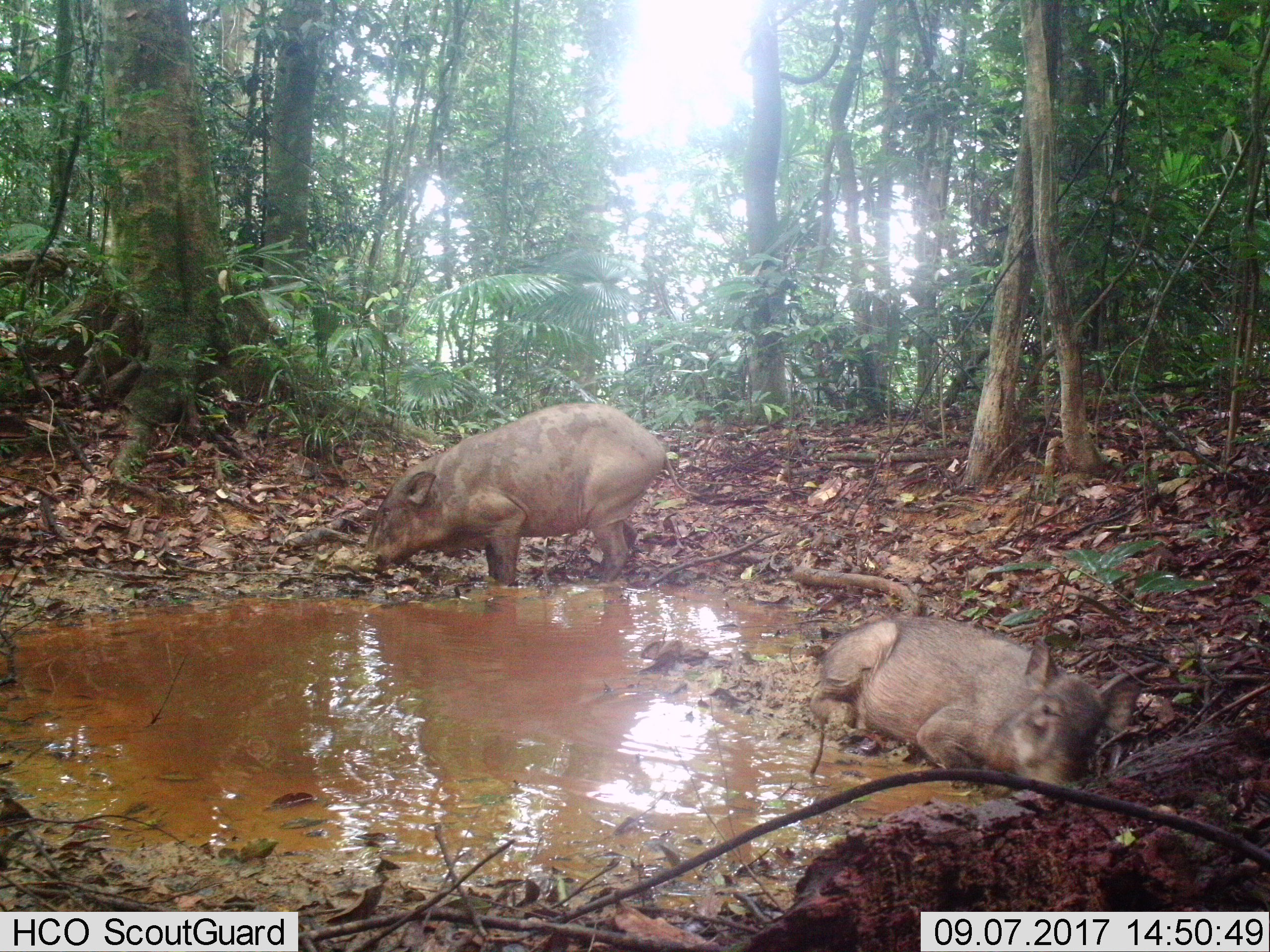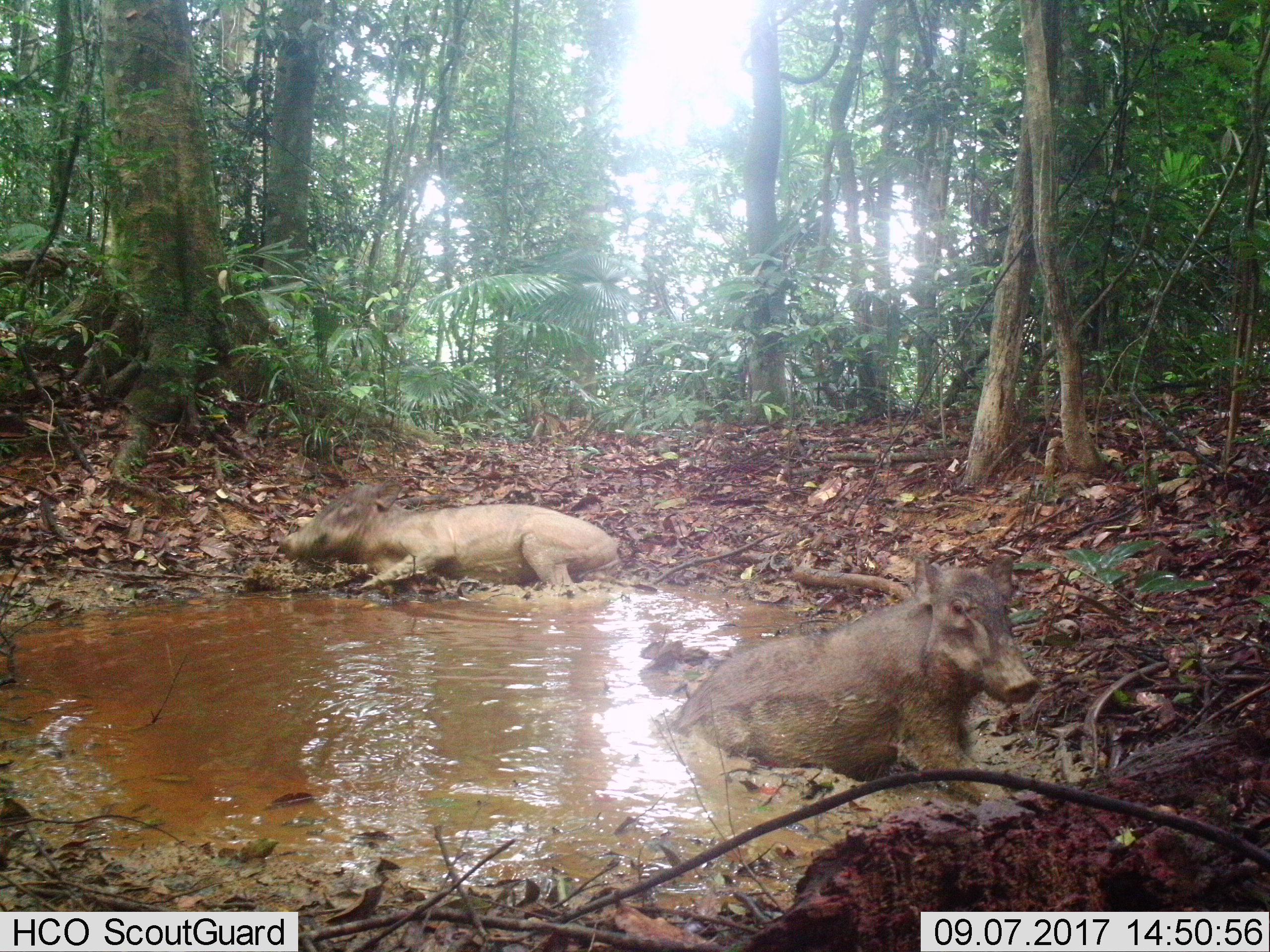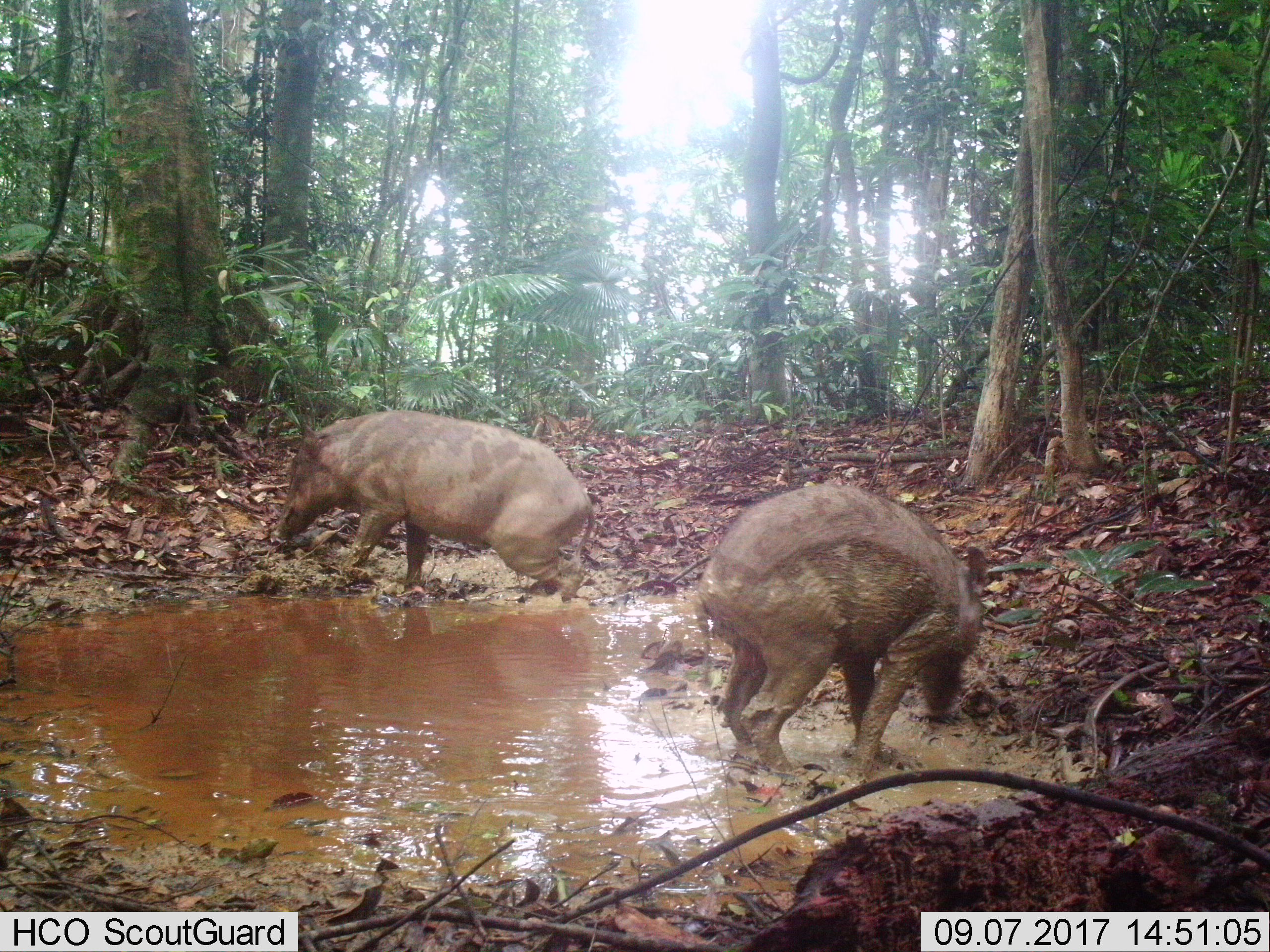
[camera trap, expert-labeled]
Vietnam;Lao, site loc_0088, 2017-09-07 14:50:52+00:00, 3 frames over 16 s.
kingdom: Animalia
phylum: Chordata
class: Mammalia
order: Artiodactyla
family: Suidae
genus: Sus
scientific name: Sus scrofa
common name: eurasian wild pig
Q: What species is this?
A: Eurasian wild pig (Sus scrofa).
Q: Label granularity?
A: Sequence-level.